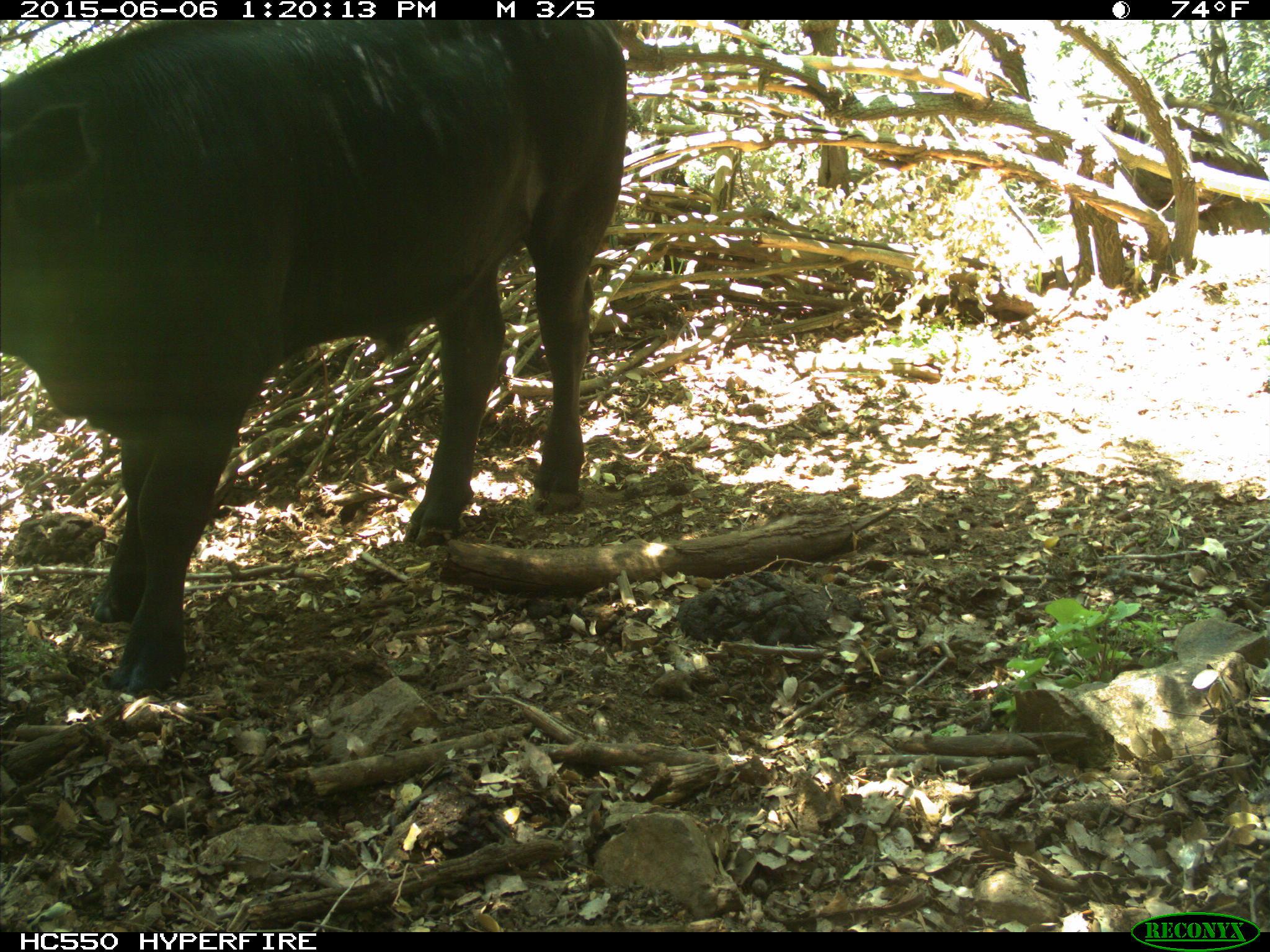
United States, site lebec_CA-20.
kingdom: Animalia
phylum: Chordata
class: Mammalia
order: Artiodactyla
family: Bovidae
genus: Bos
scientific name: Bos taurus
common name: domestic cow